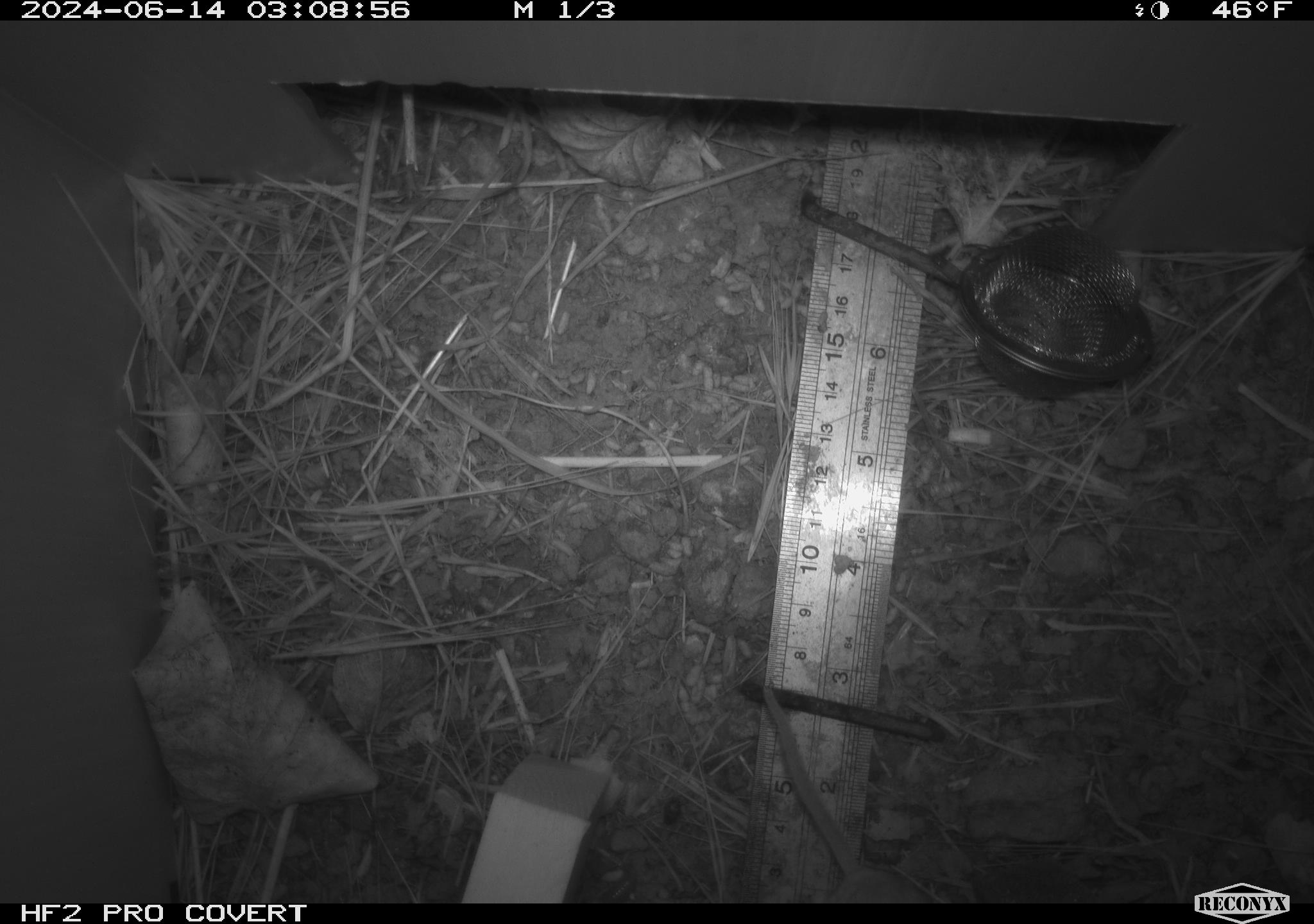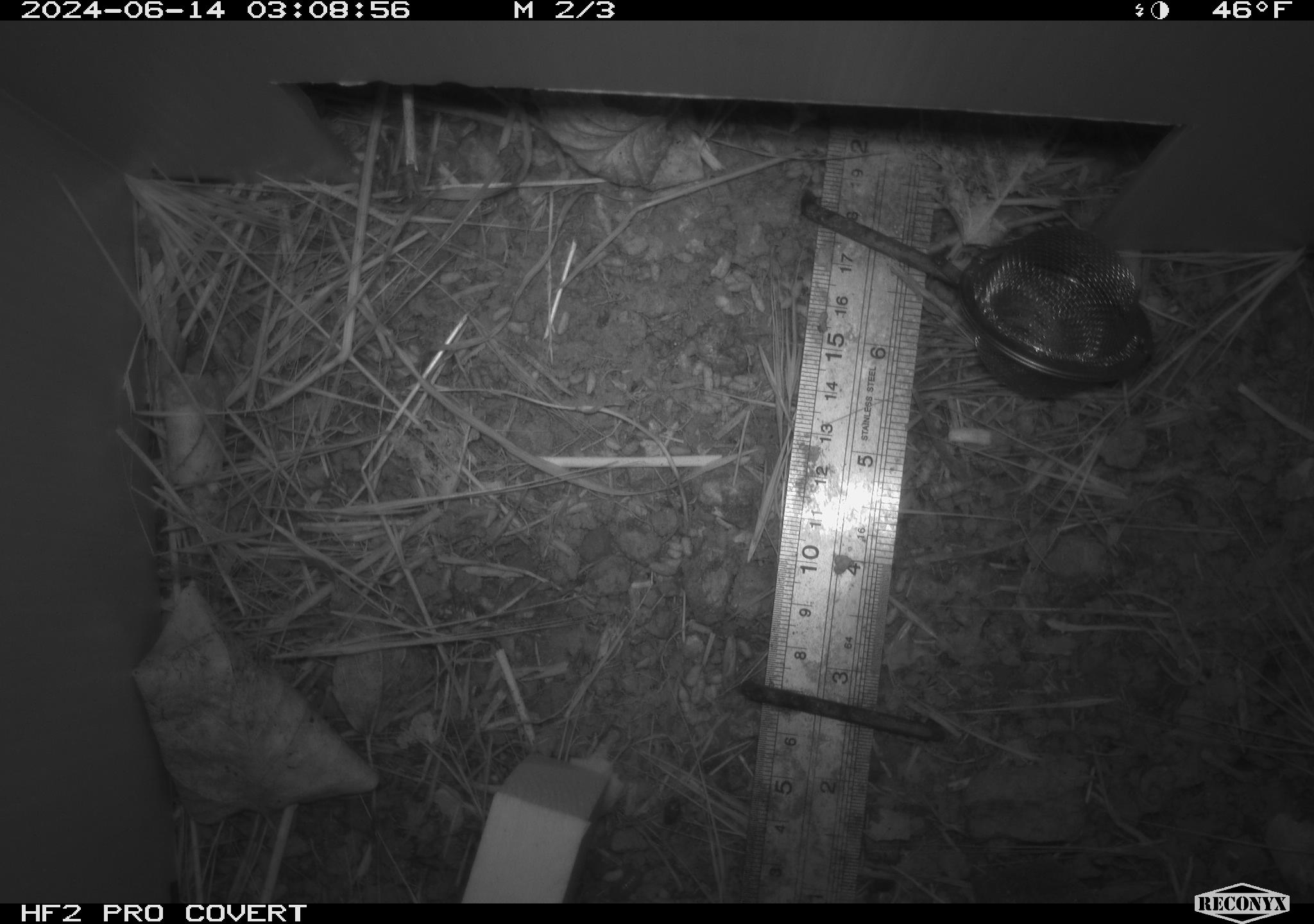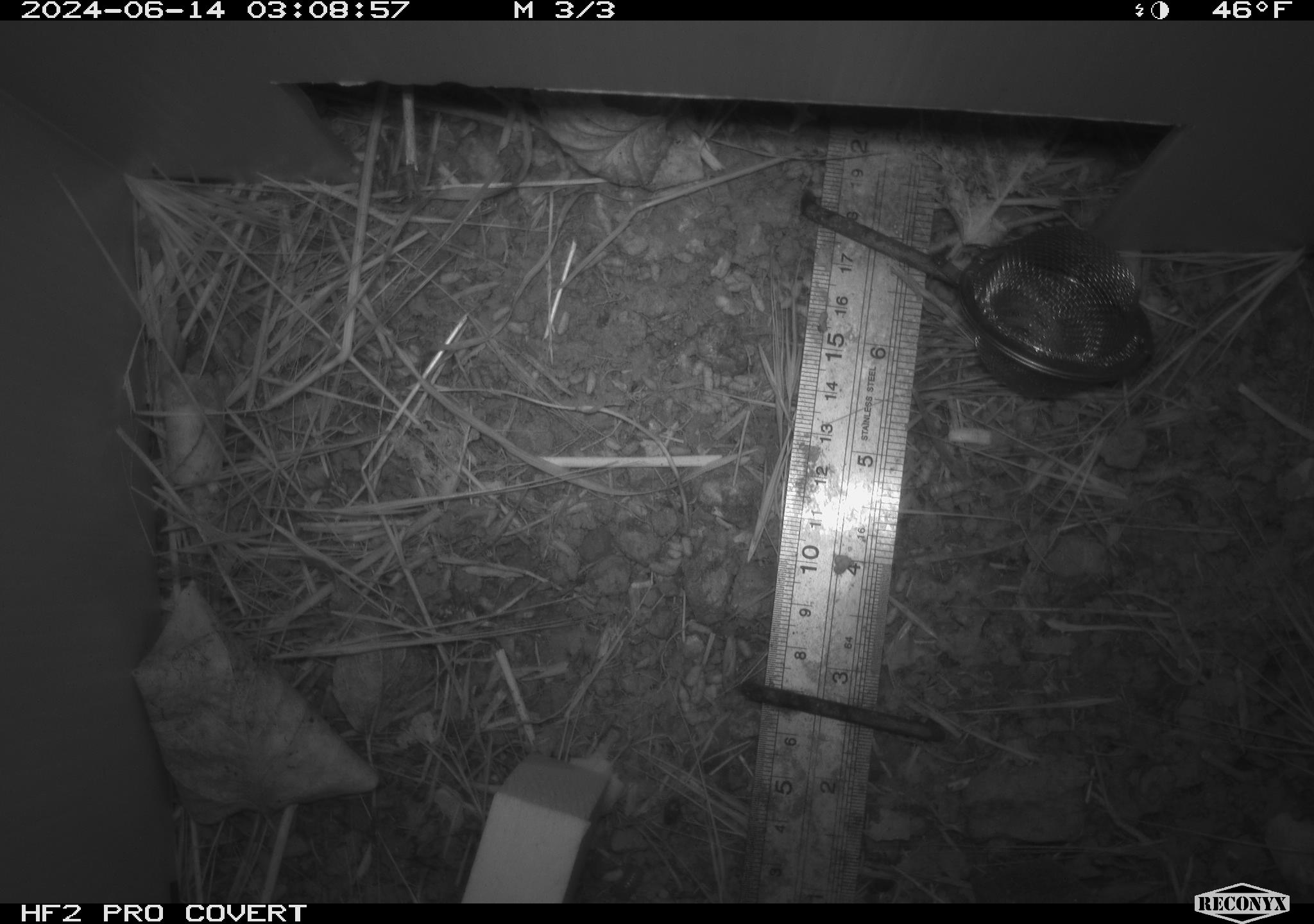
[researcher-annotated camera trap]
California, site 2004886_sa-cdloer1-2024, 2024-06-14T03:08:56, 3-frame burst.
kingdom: Animalia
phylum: Chordata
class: Mammalia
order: Rodentia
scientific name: Rodentia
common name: mouse species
Mouse species (Rodentia).